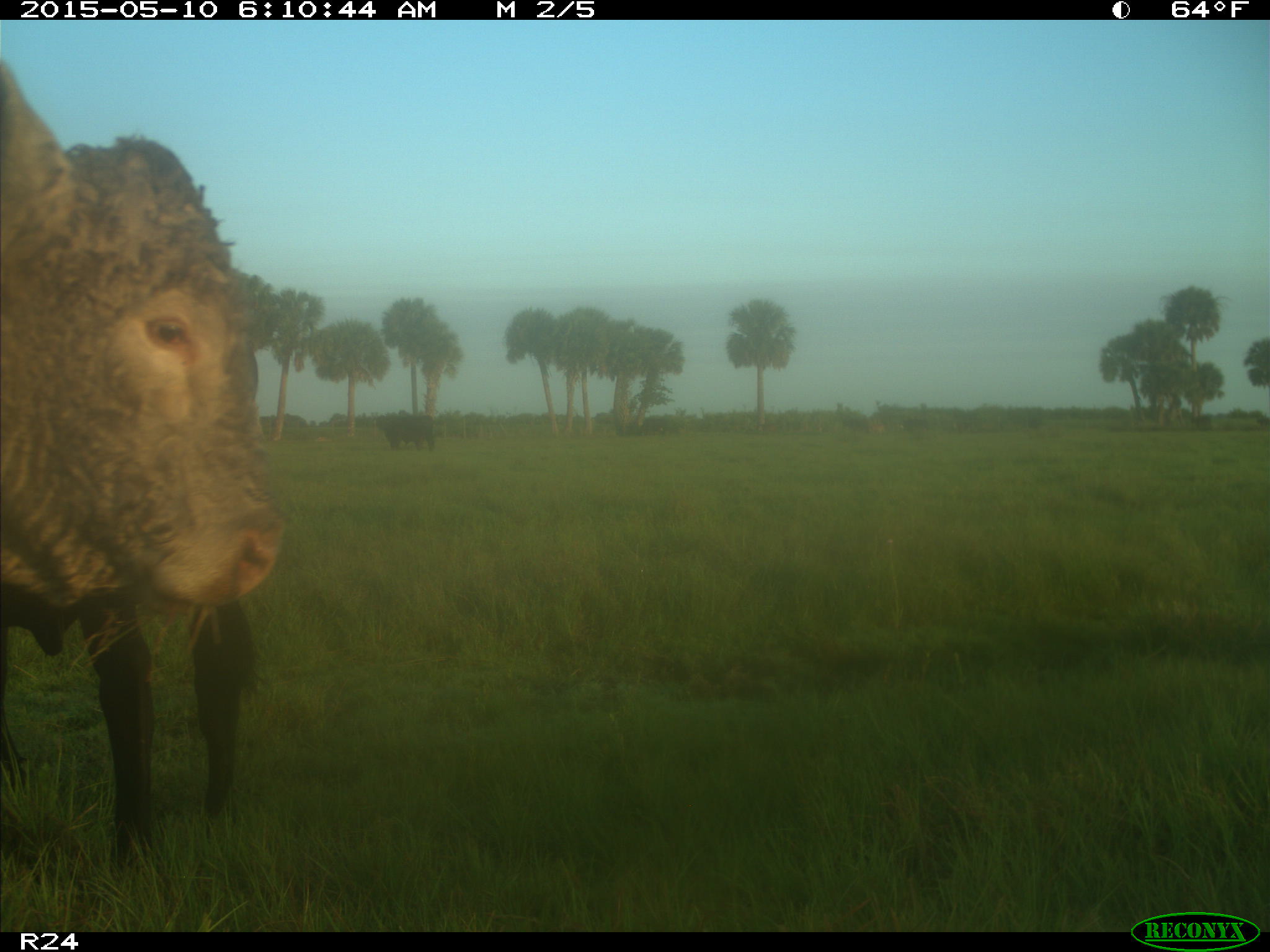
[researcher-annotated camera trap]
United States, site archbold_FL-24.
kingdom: Animalia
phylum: Chordata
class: Mammalia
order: Artiodactyla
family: Bovidae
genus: Bos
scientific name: Bos taurus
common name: domestic cow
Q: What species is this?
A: Bos taurus (domestic cow).